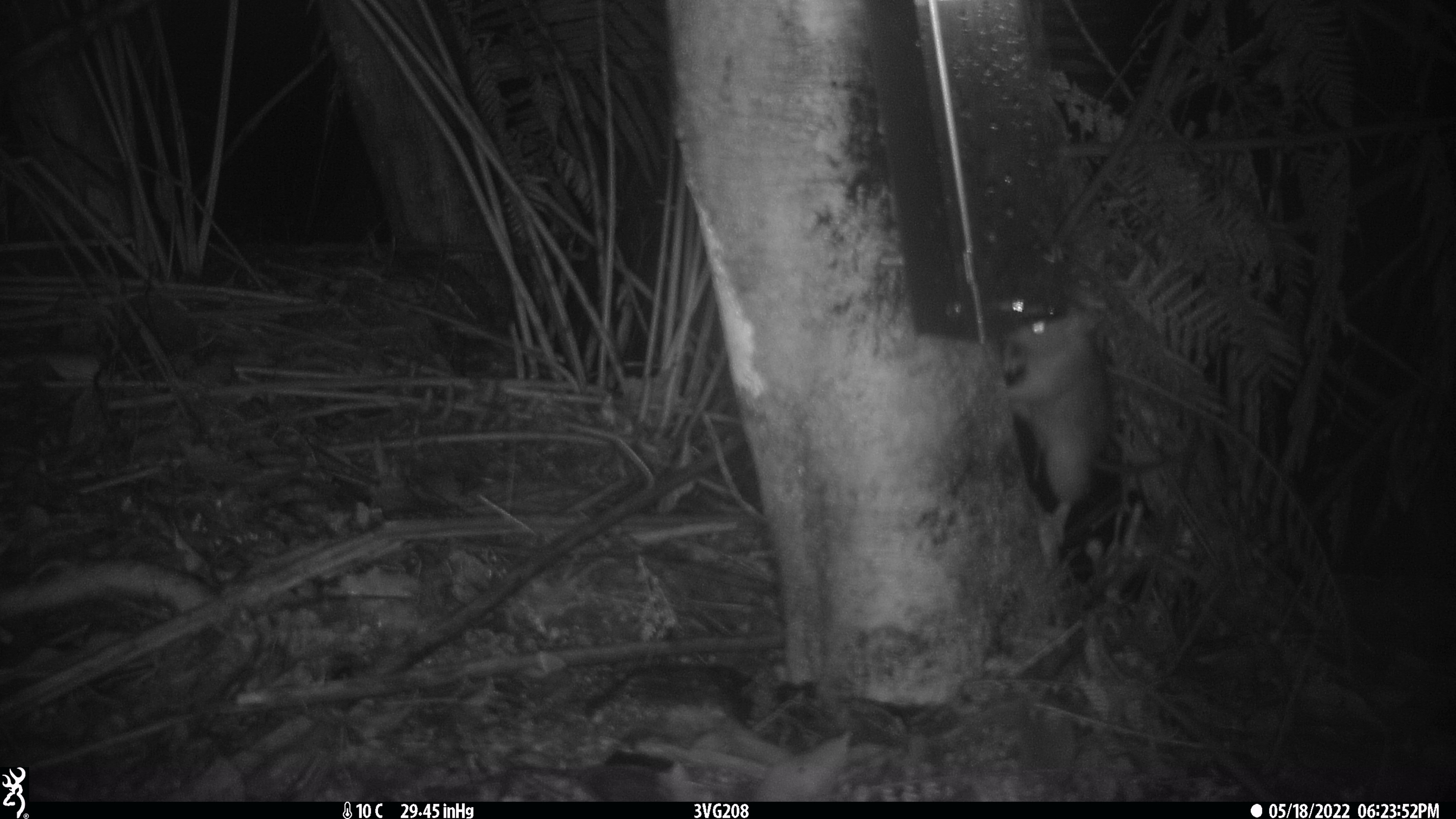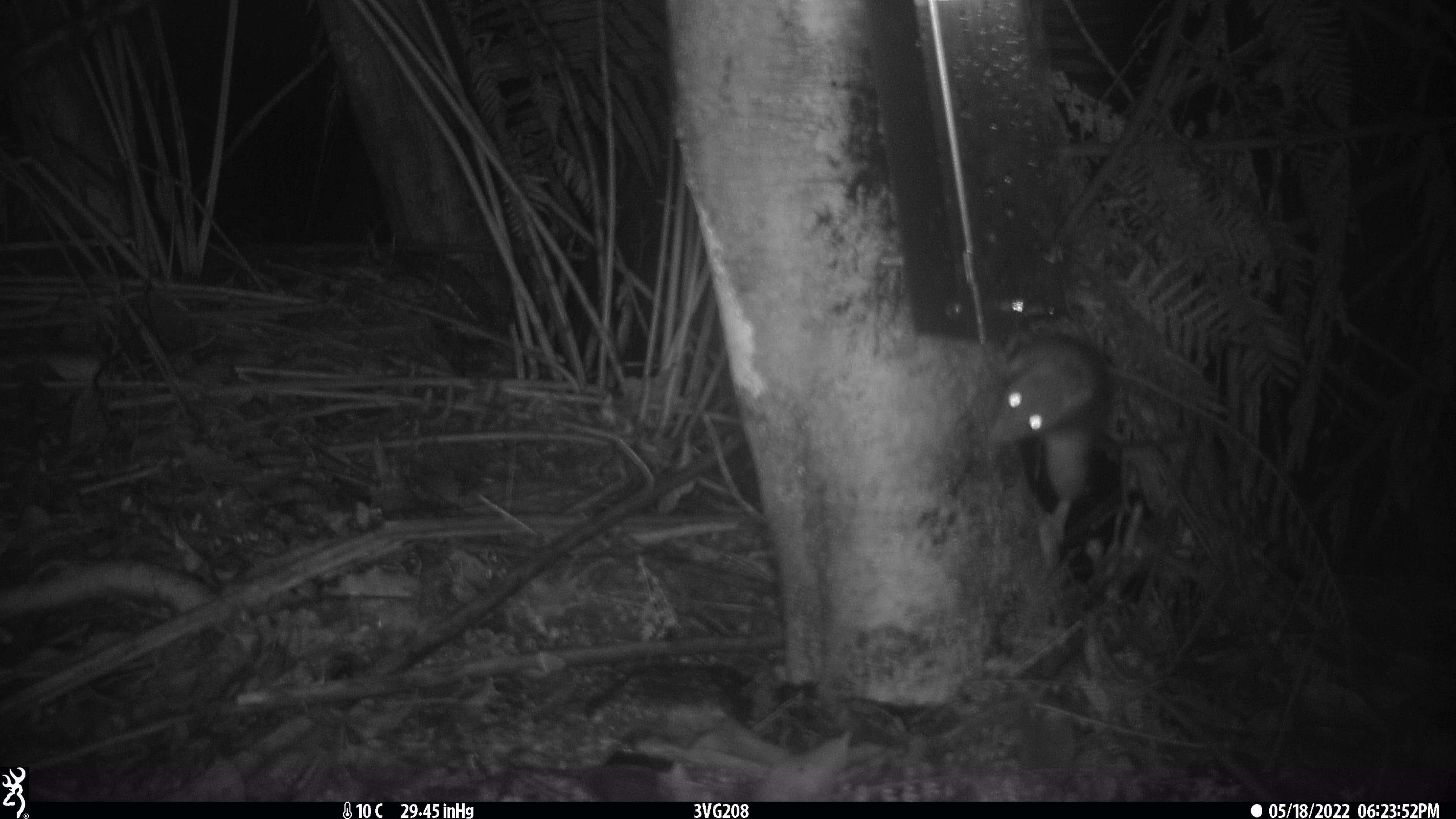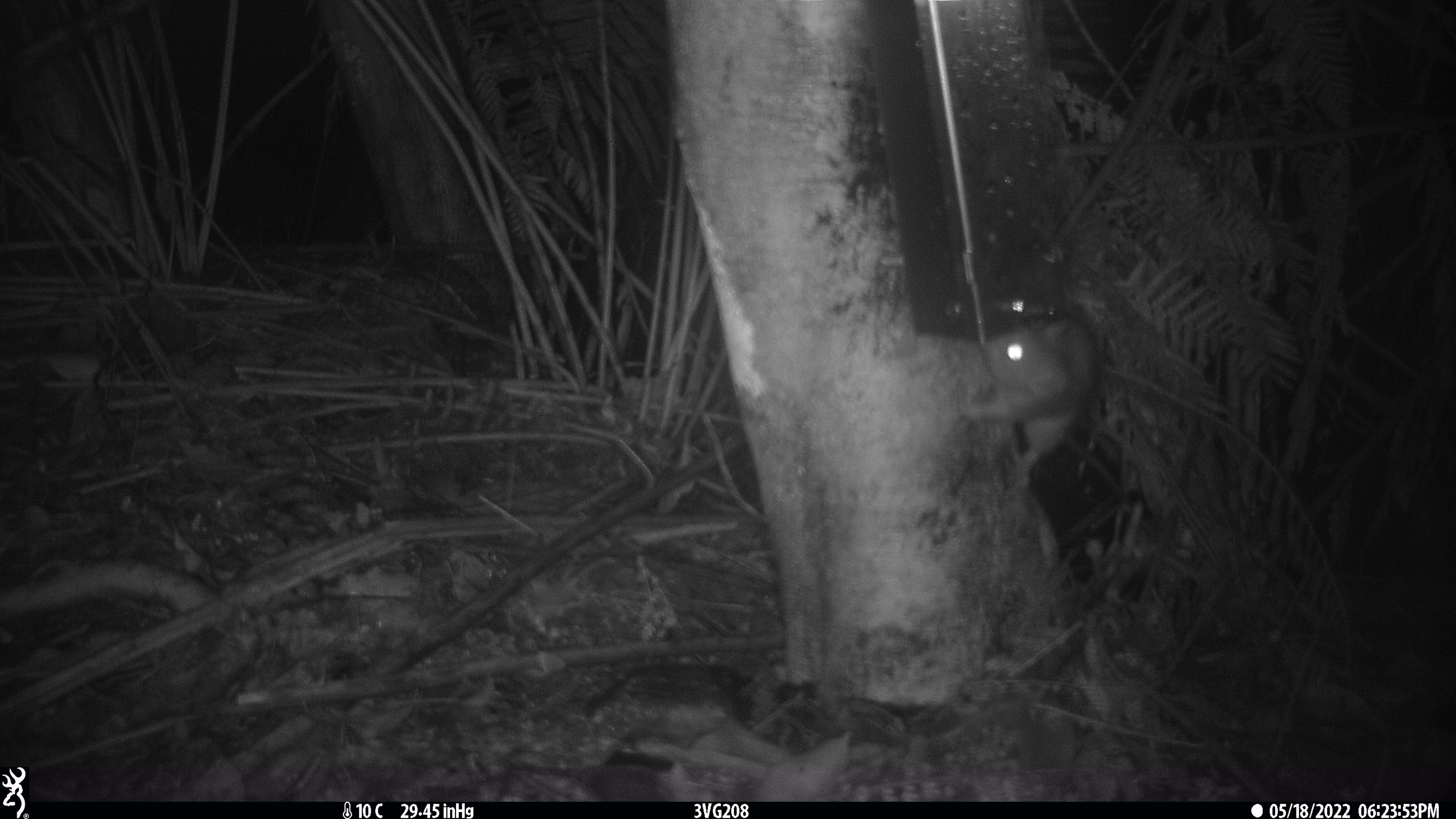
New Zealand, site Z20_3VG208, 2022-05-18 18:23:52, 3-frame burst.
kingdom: Animalia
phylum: Chordata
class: Mammalia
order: Rodentia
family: Muridae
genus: Rattus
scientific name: Rattus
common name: rat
Rat (Rattus).